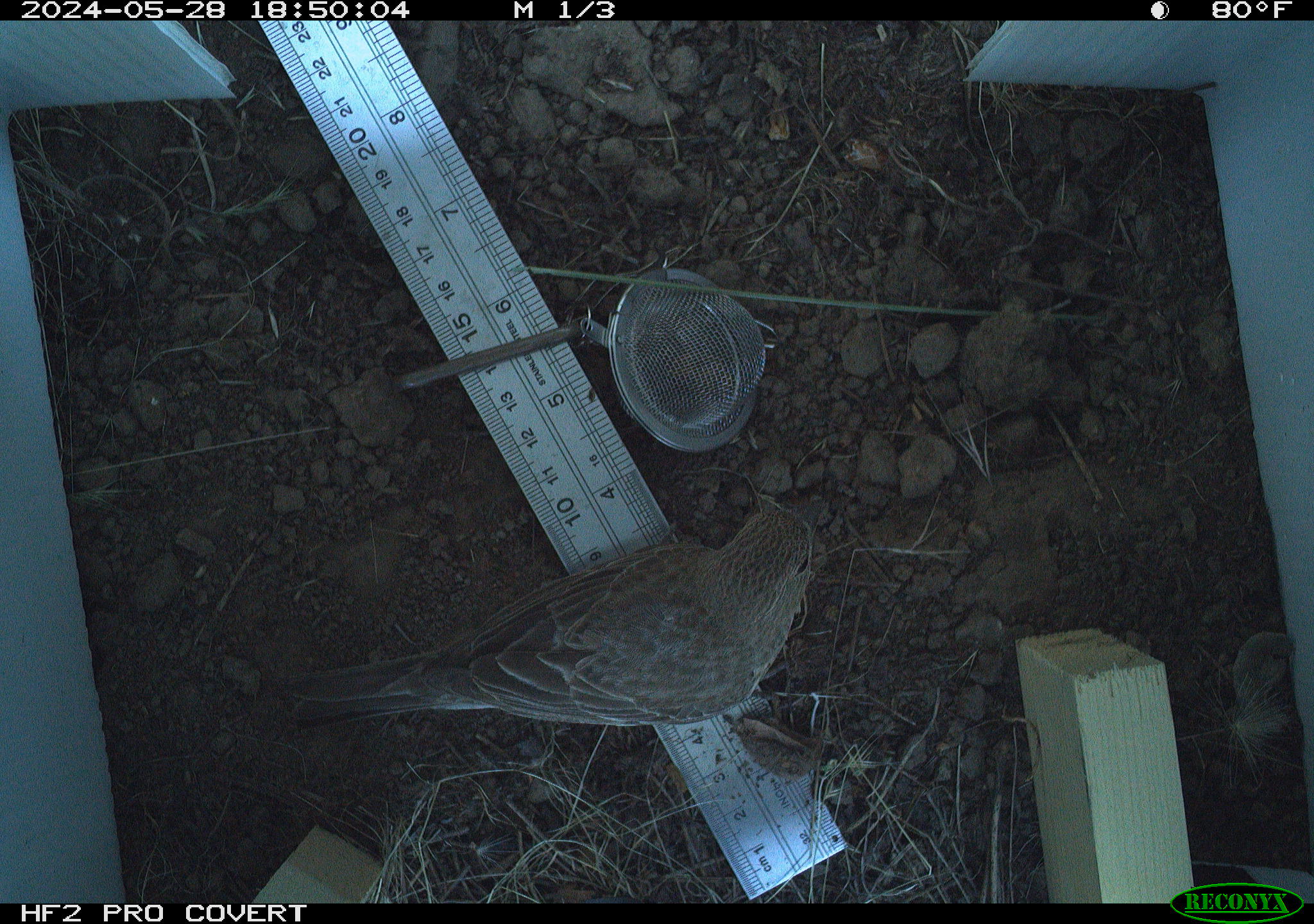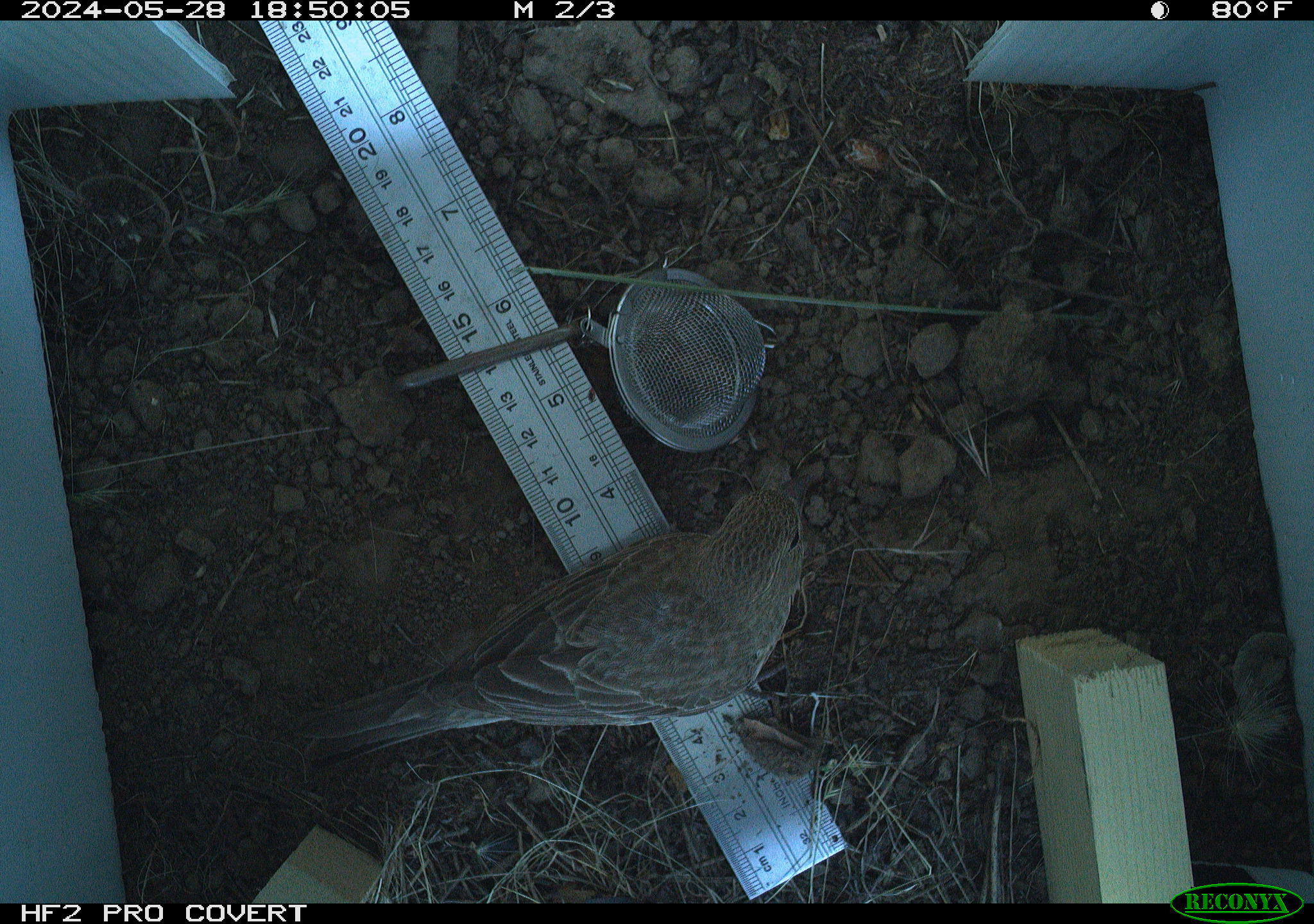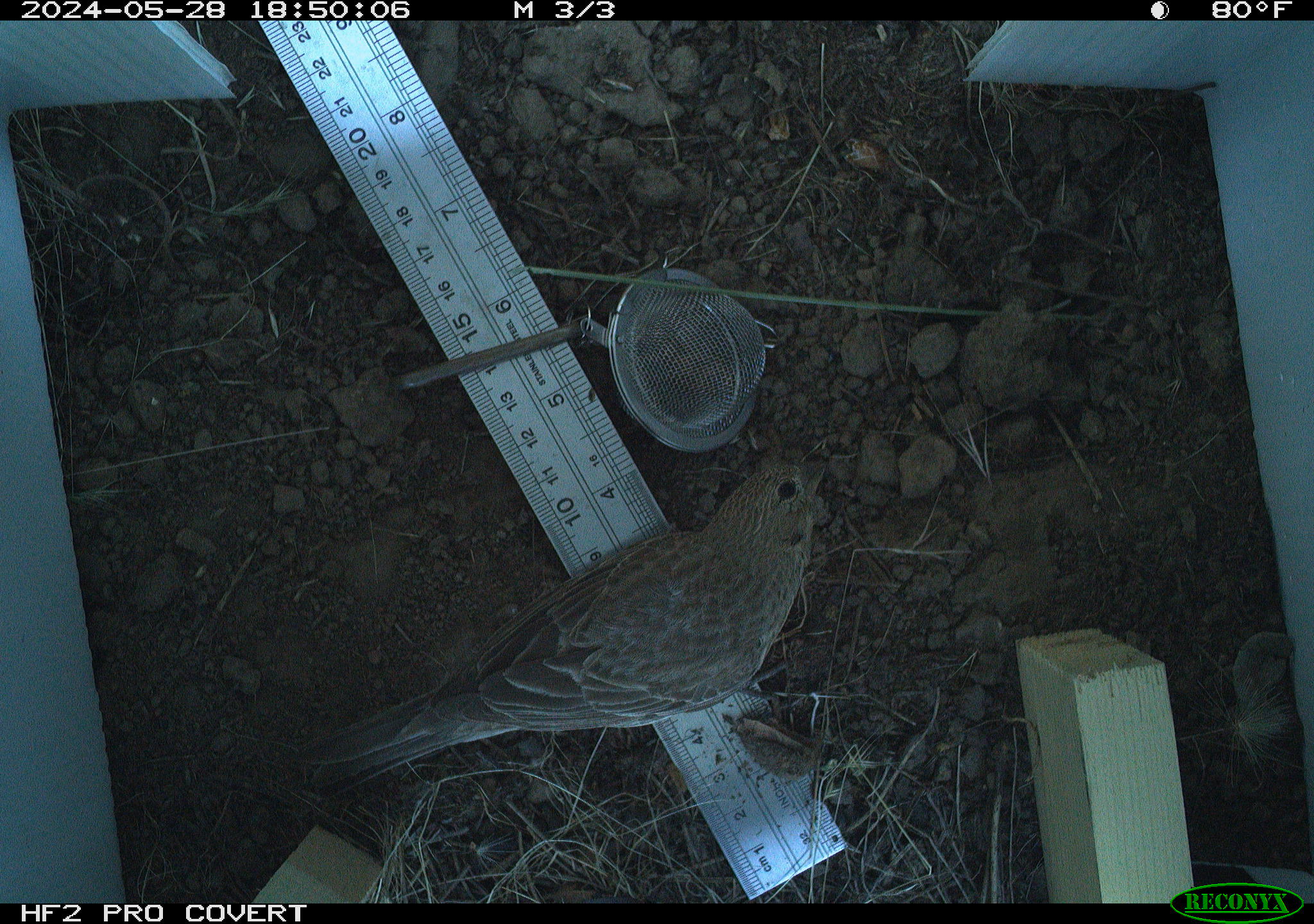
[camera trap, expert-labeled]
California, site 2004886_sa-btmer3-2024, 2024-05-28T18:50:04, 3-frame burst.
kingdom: Animalia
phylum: Chordata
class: Aves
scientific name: Aves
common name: bird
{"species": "bird (Aves)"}